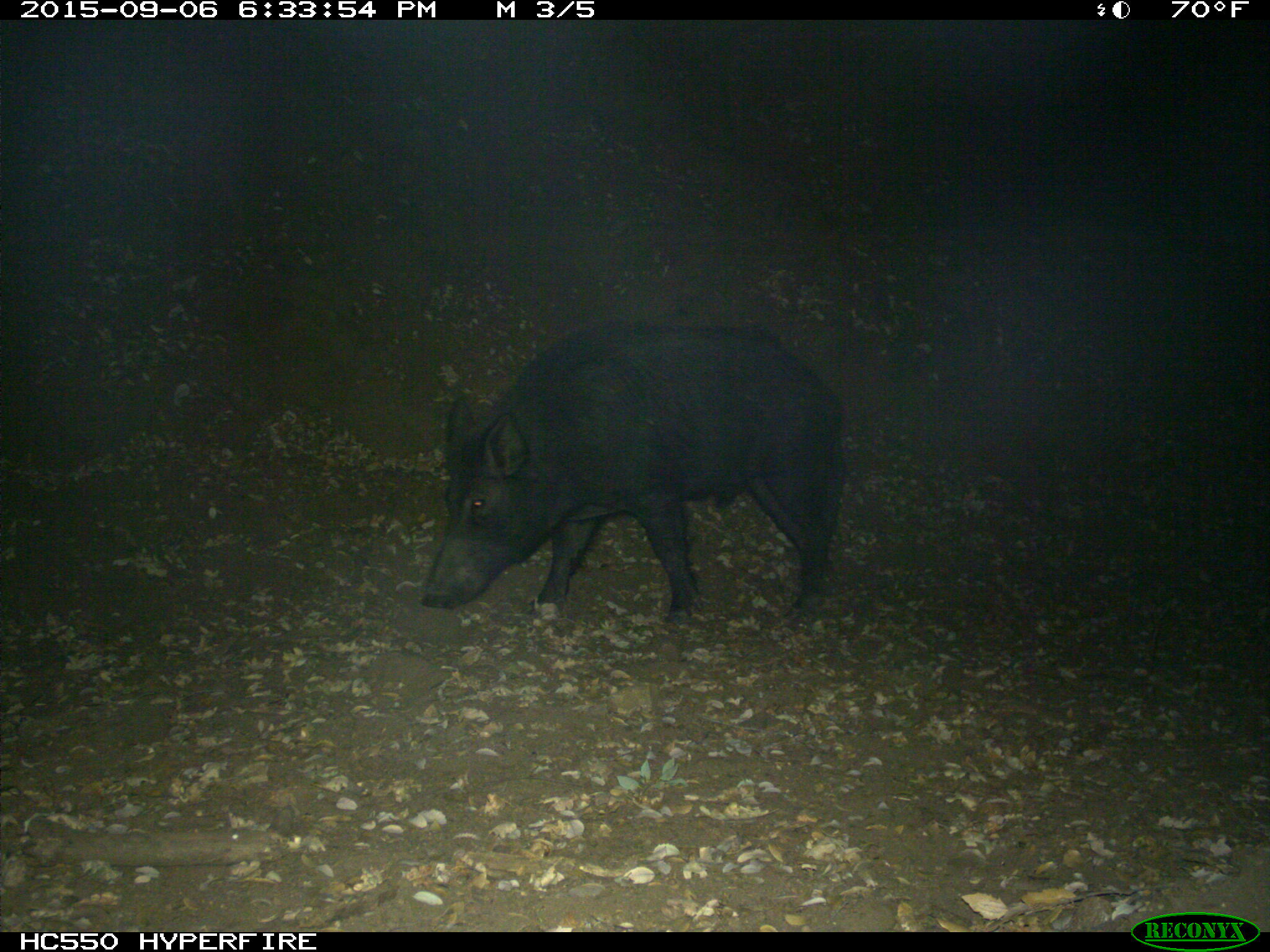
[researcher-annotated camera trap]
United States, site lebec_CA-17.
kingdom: Animalia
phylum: Chordata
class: Mammalia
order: Artiodactyla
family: Suidae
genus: Sus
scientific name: Sus scrofa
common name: wild boar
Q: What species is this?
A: Sus scrofa (wild boar).